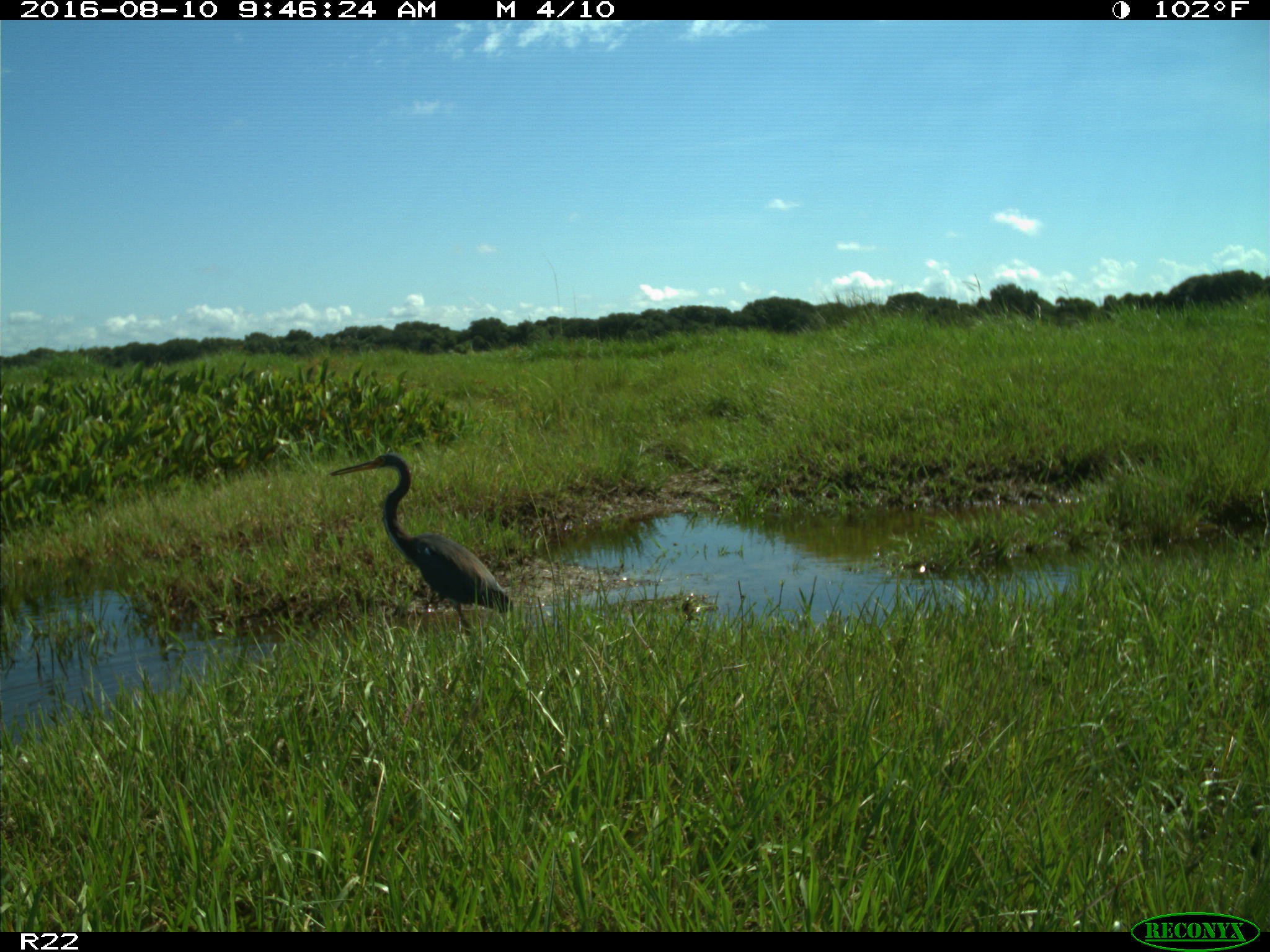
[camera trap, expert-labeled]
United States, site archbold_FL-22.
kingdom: Animalia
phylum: Chordata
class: Aves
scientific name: Aves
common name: birds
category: unidentified bird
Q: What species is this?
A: Unidentified bird (birds) (Aves).